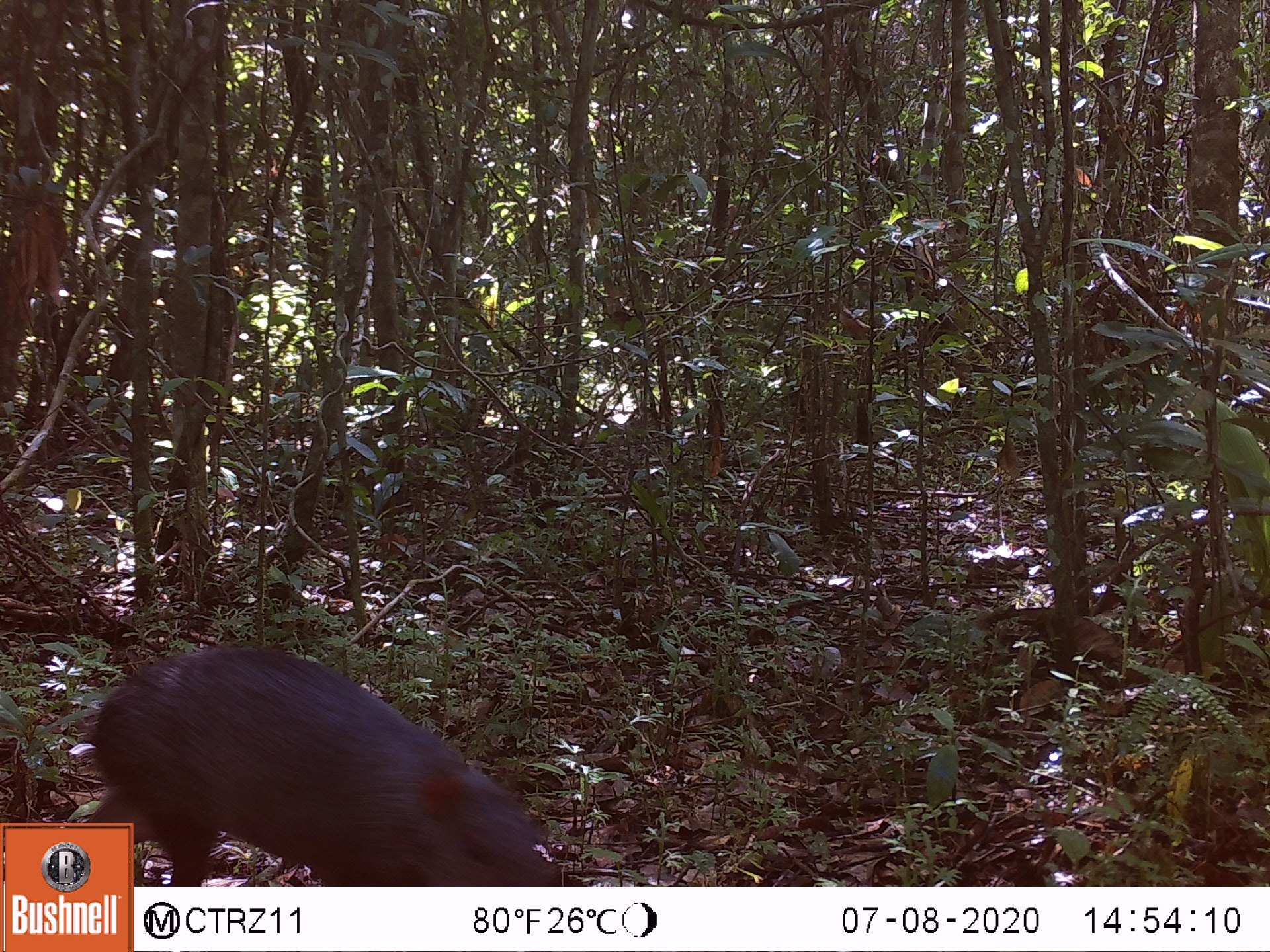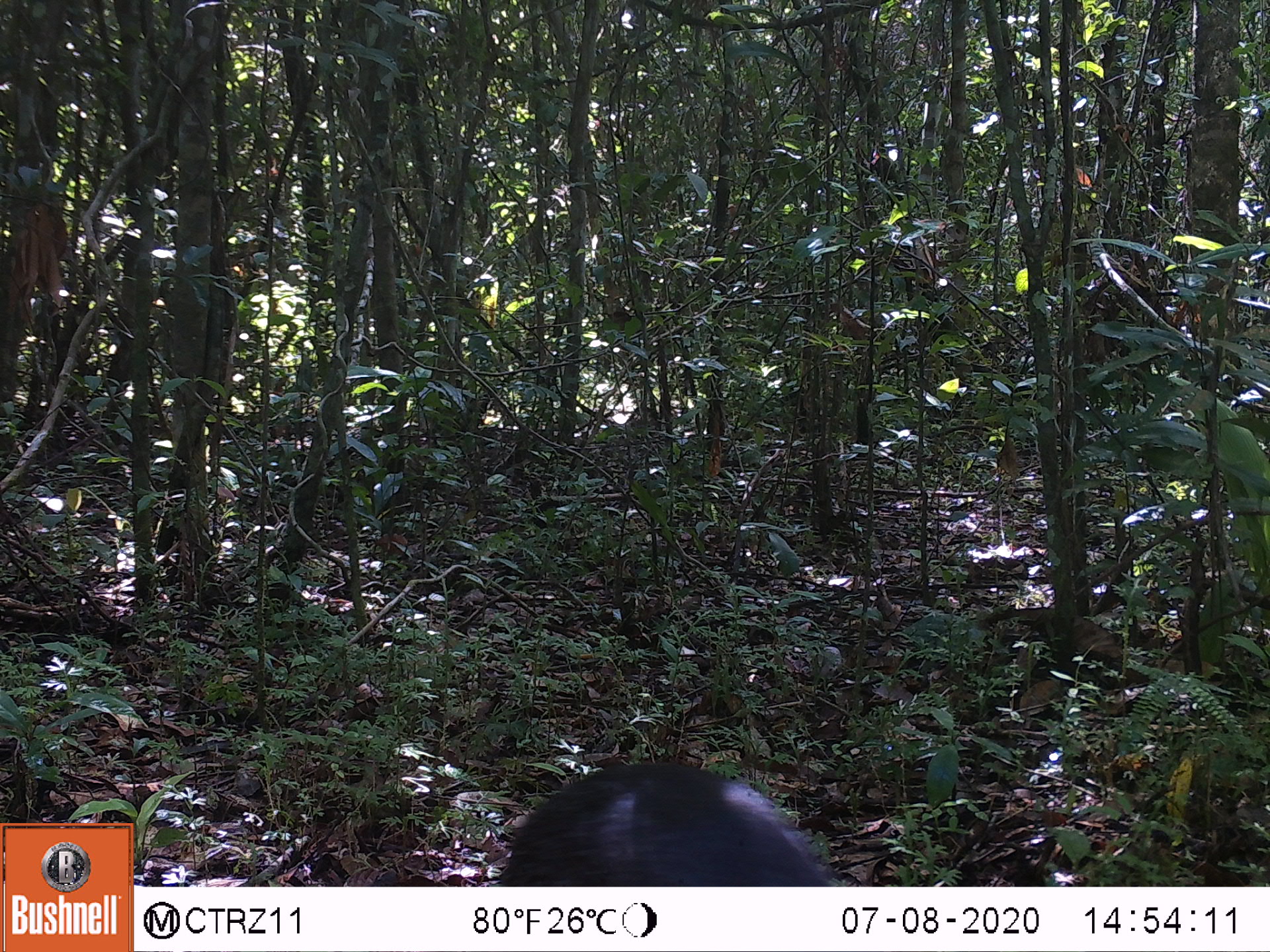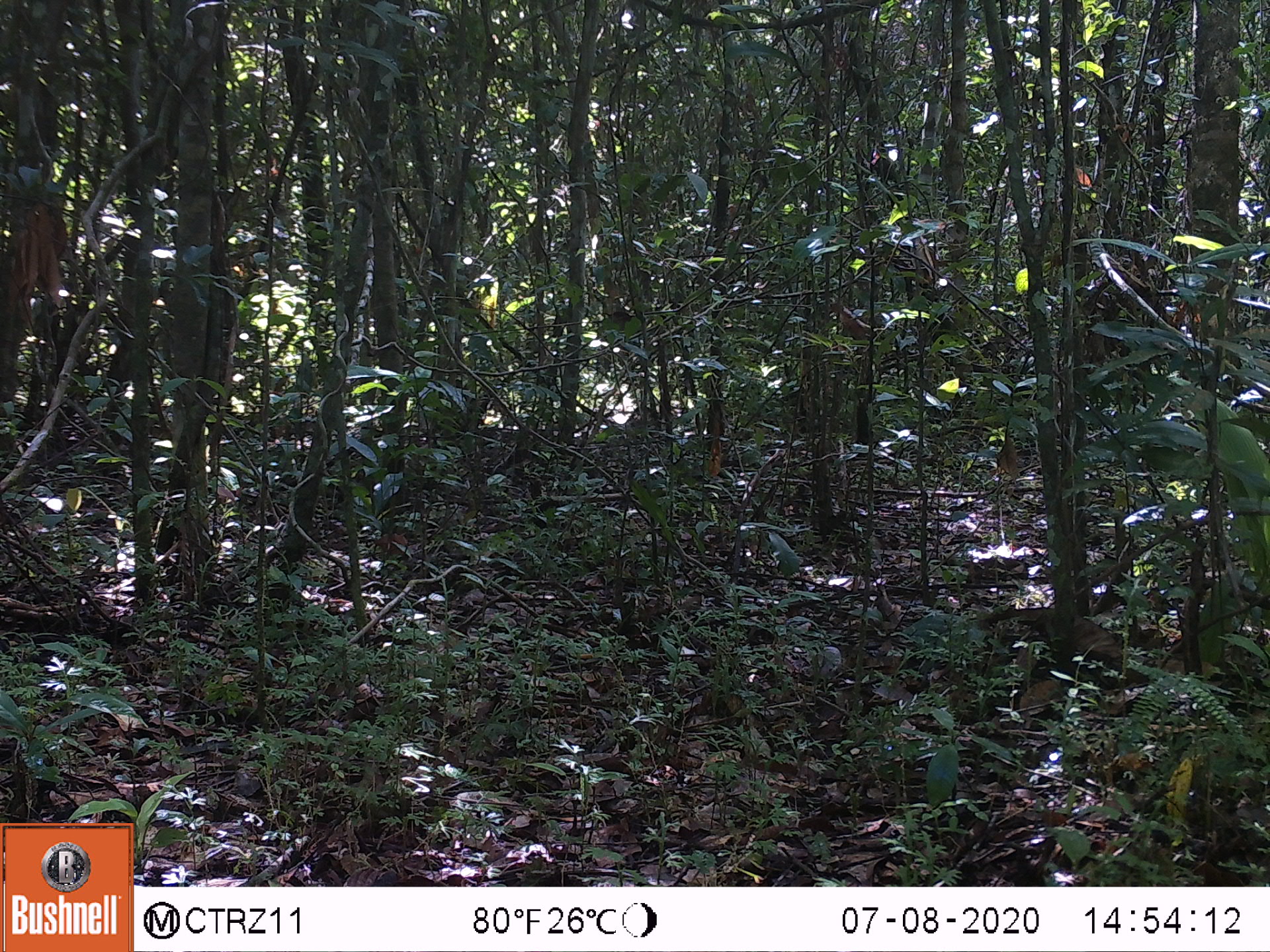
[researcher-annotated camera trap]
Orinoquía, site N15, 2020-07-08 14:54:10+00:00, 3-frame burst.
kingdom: Animalia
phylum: Chordata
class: Mammalia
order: Rodentia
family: Dasyproctidae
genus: Dasyprocta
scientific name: Dasyprocta fuliginosa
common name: black agouti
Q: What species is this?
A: Black agouti (Dasyprocta fuliginosa).